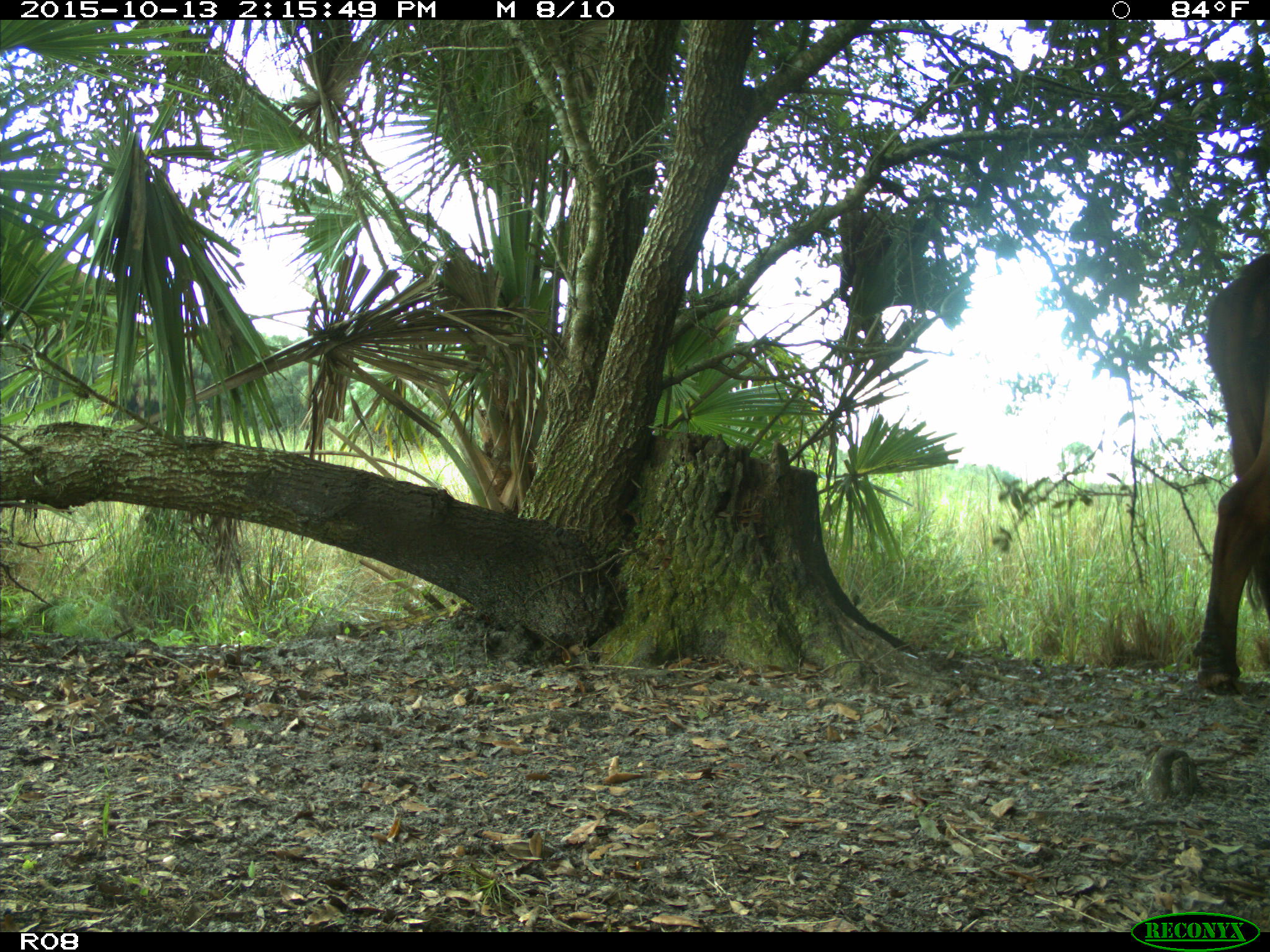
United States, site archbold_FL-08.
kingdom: Animalia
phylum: Chordata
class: Mammalia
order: Artiodactyla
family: Bovidae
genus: Bos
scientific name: Bos taurus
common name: domestic cow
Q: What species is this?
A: Bos taurus (domestic cow).